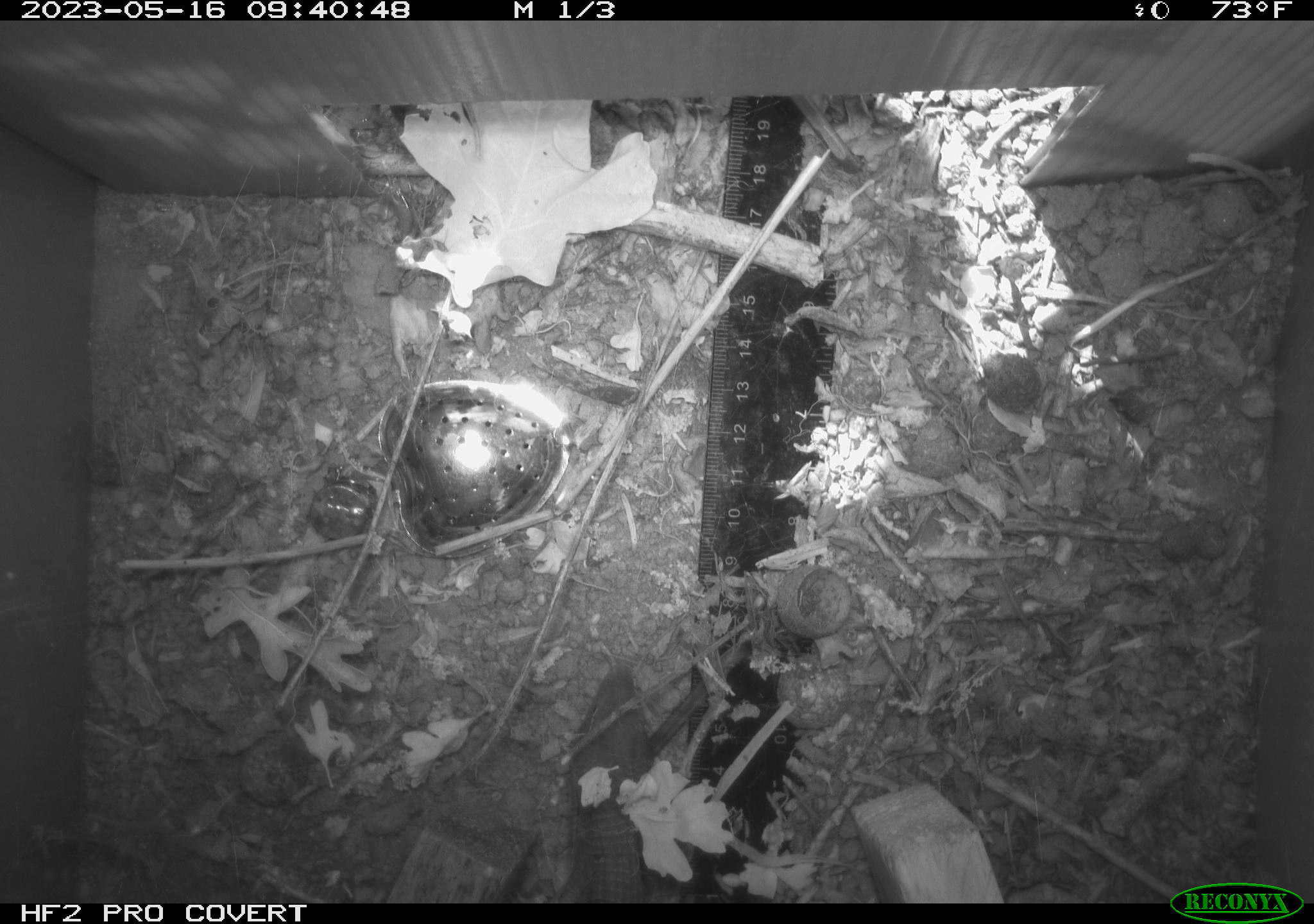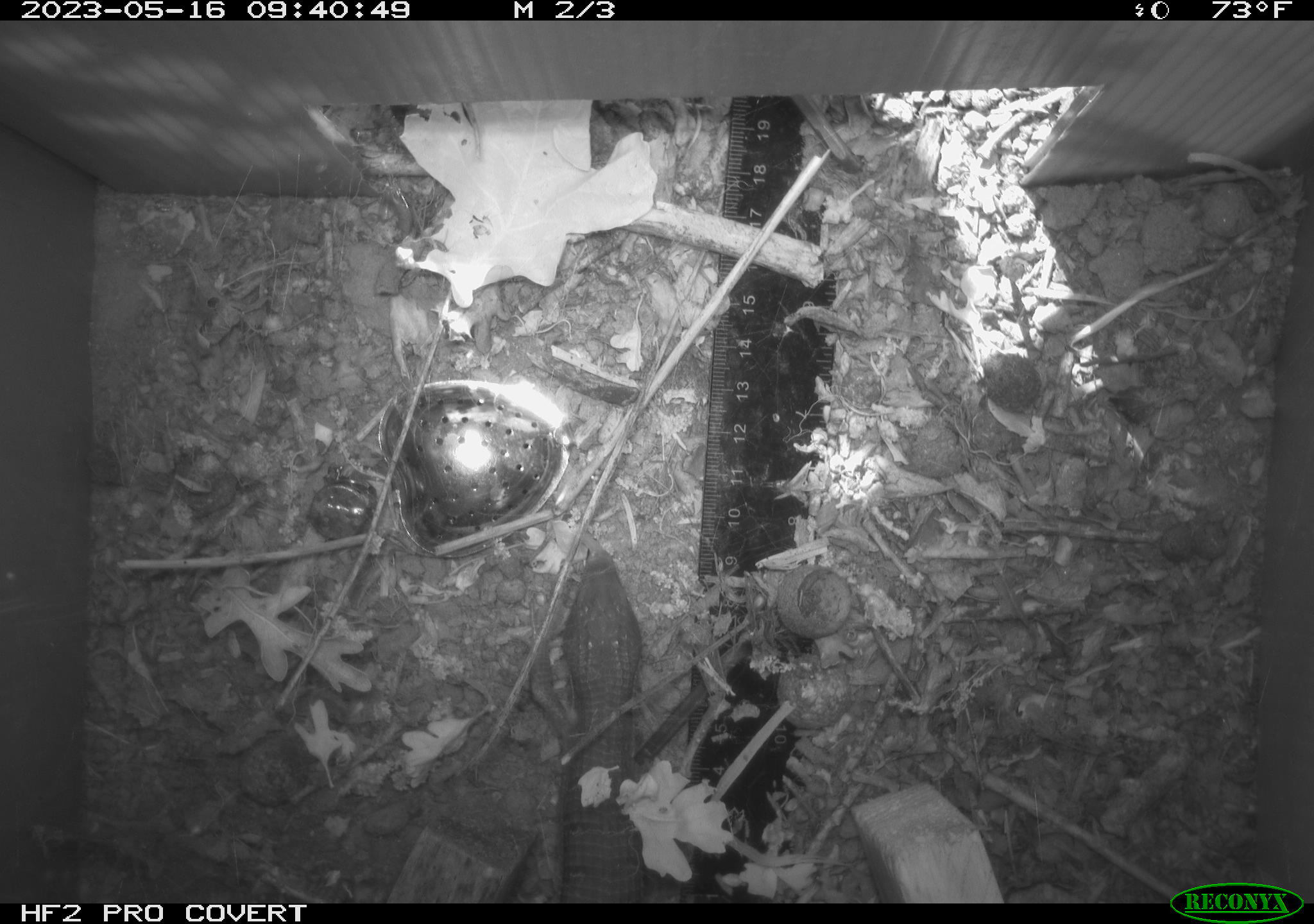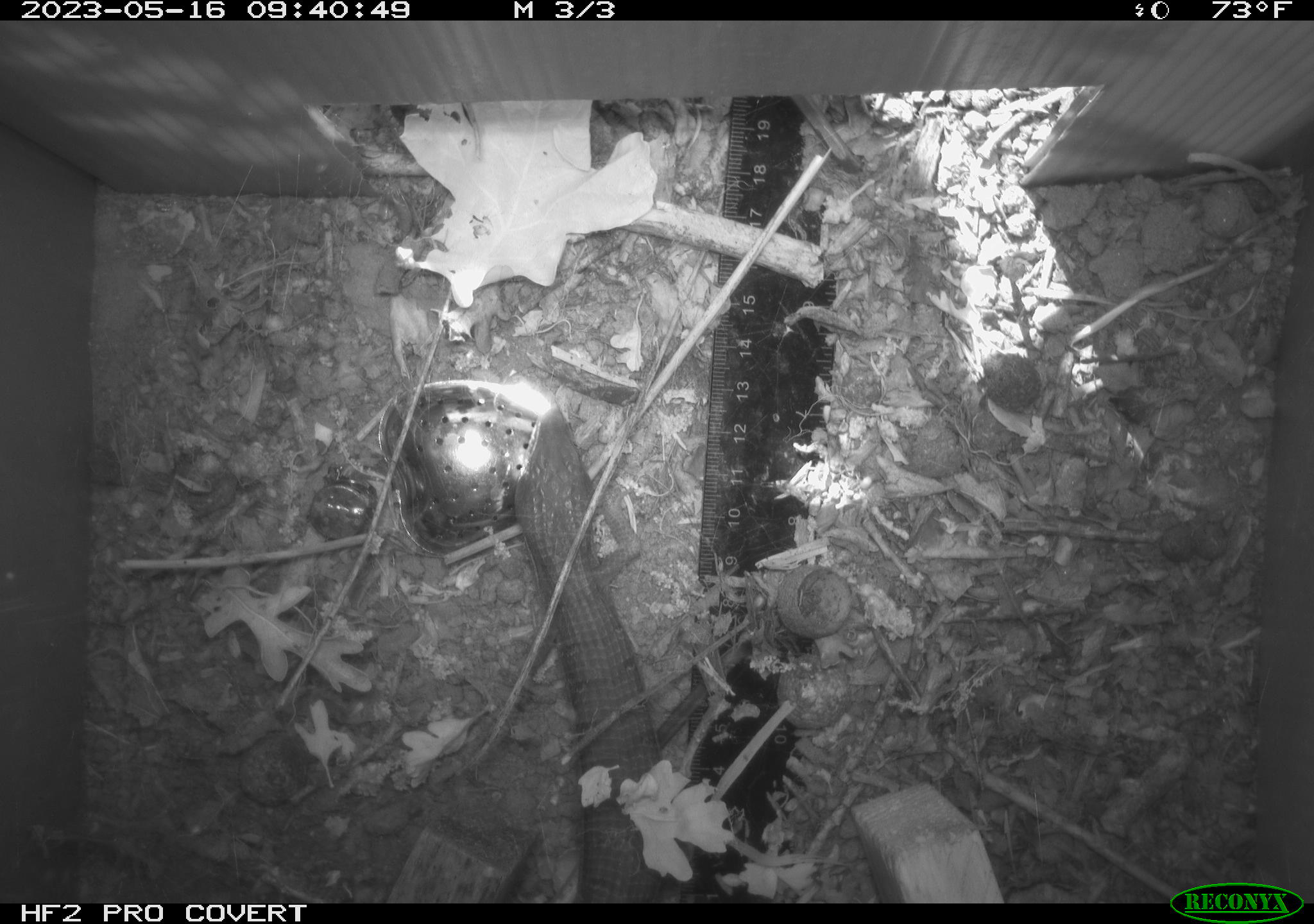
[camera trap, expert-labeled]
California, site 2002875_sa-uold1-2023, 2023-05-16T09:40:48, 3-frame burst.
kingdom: Animalia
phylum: Chordata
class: Reptilia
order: Squamata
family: Anguidae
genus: Elgaria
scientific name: Elgaria multicarinata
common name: southern alligator lizard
Southern alligator lizard (Elgaria multicarinata).